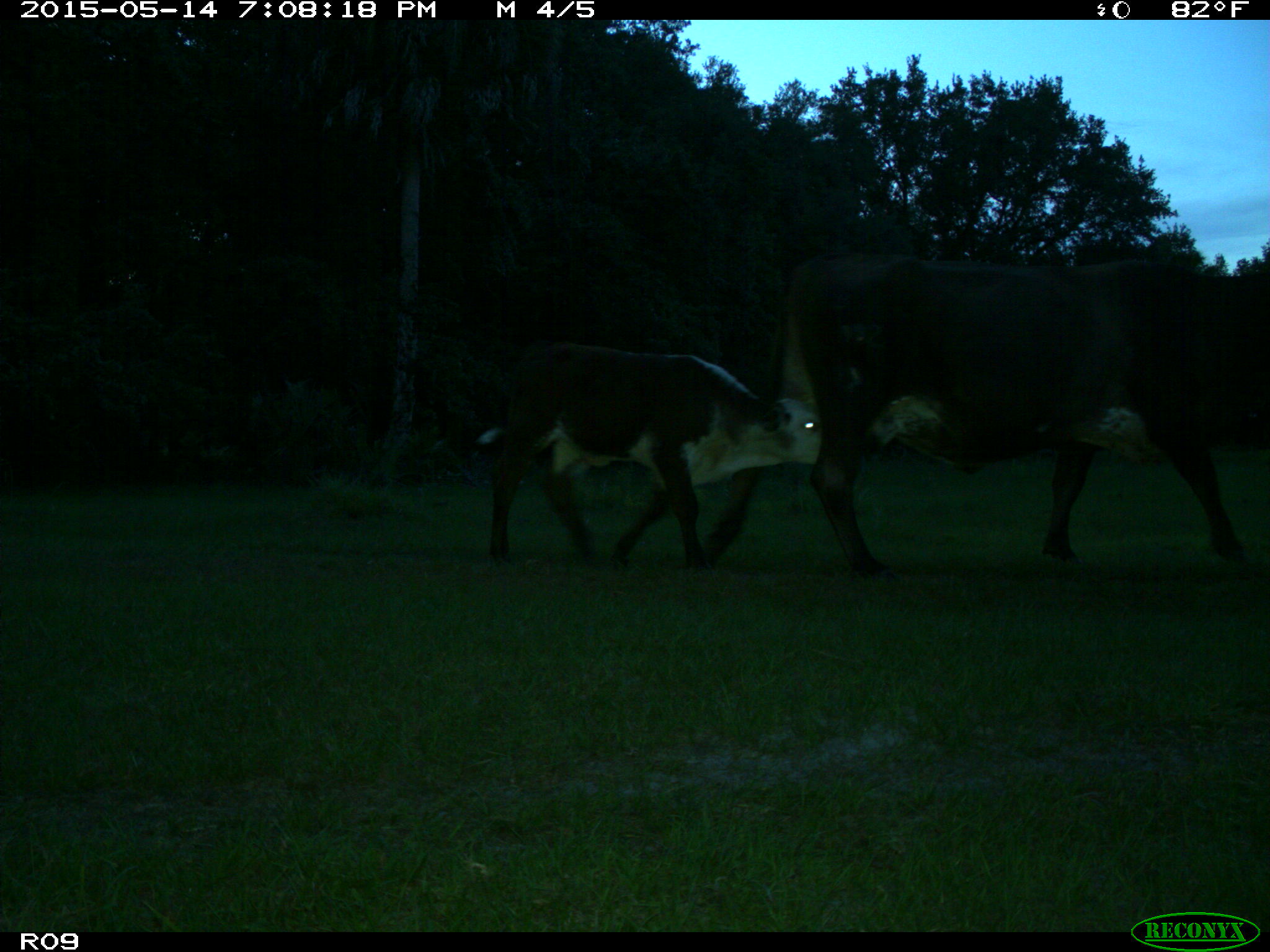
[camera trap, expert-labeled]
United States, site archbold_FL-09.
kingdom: Animalia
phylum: Chordata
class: Mammalia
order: Artiodactyla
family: Bovidae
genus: Bos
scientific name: Bos taurus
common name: domestic cow